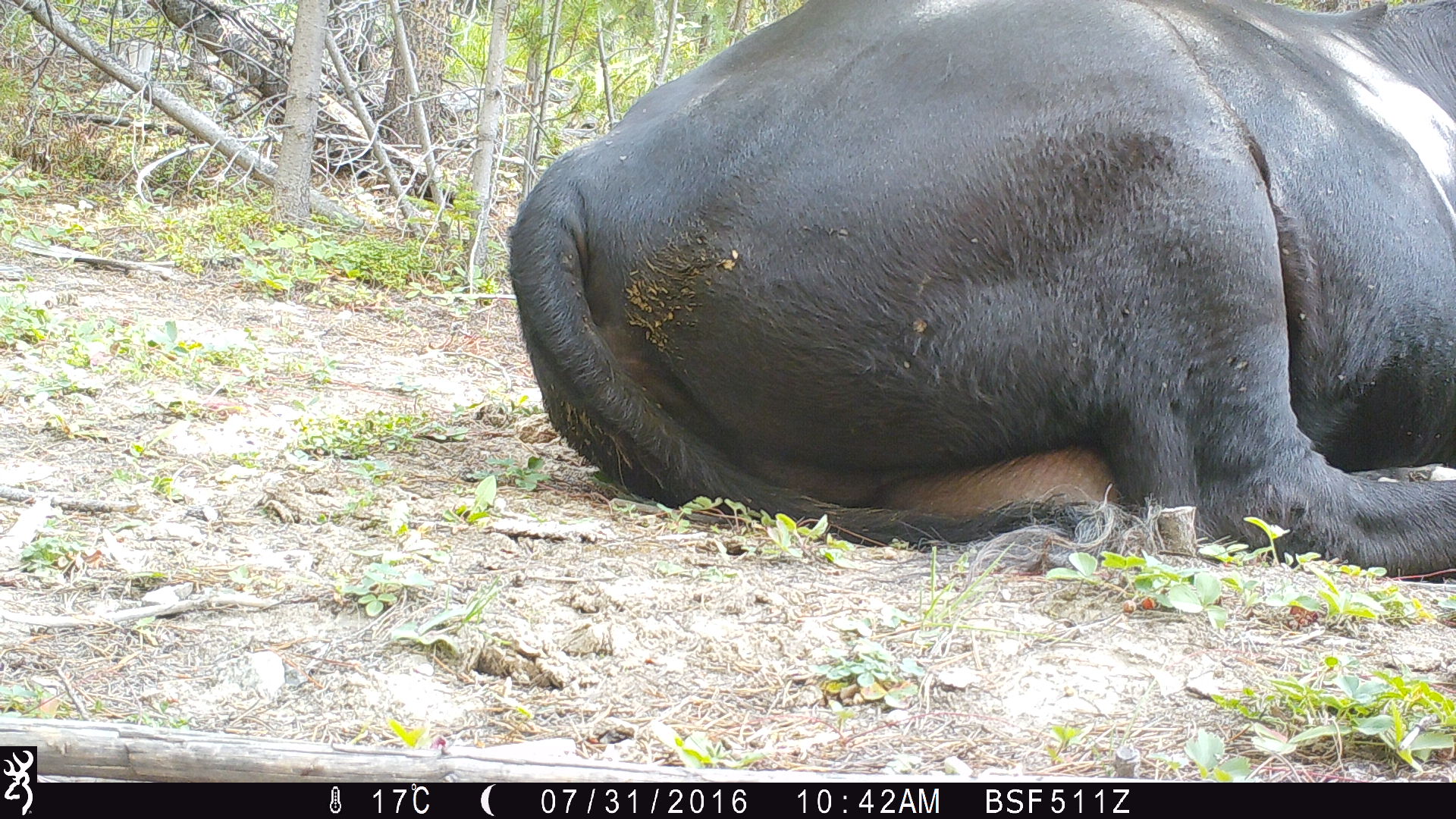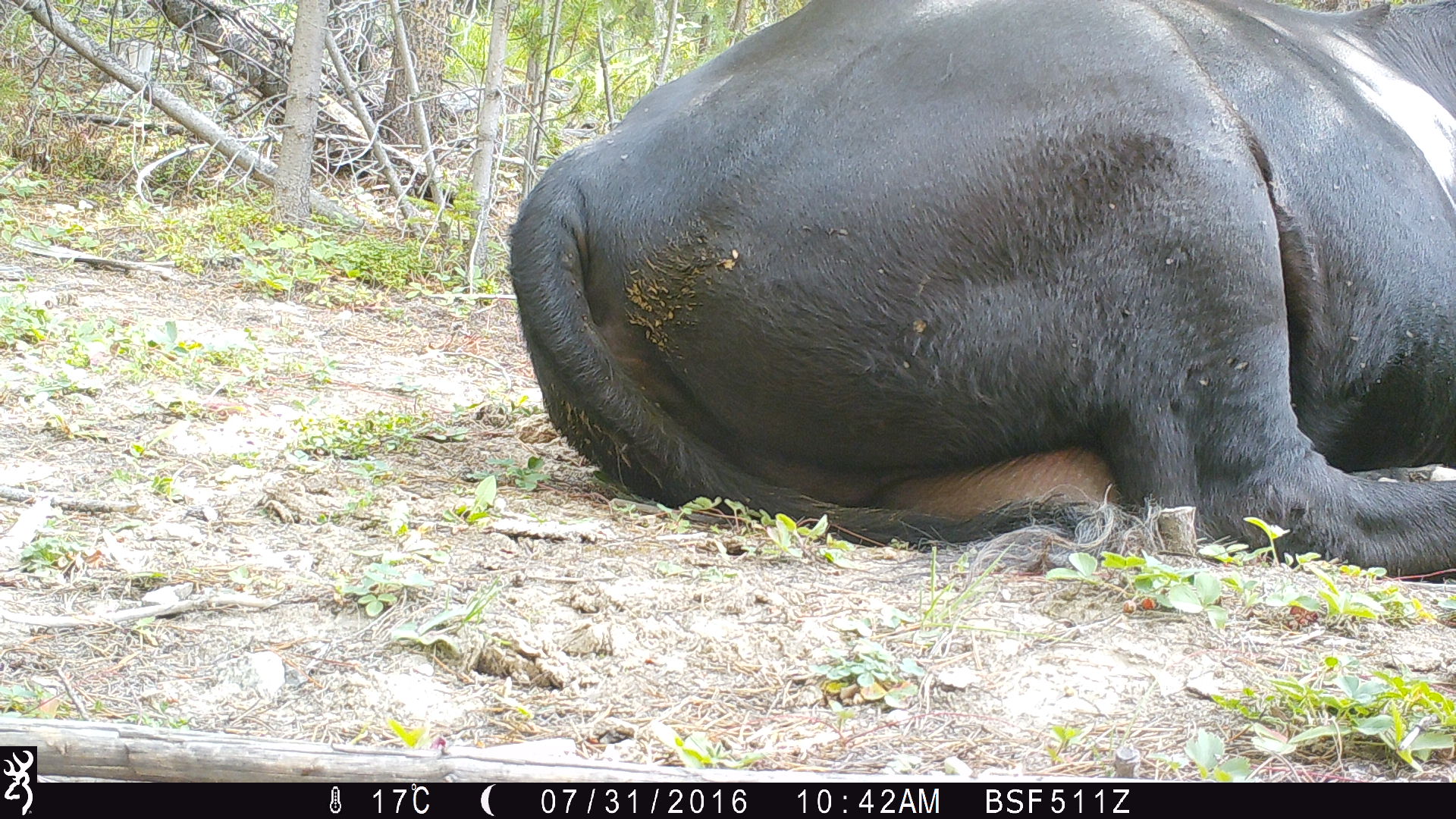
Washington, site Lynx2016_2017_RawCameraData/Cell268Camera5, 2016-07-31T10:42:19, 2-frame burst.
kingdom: Animalia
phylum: Chordata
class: Mammalia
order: Artiodactyla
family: Bovidae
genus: Bos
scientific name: Bos taurus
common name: domestic cattle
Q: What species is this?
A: Domestic cattle (Bos taurus).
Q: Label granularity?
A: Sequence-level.